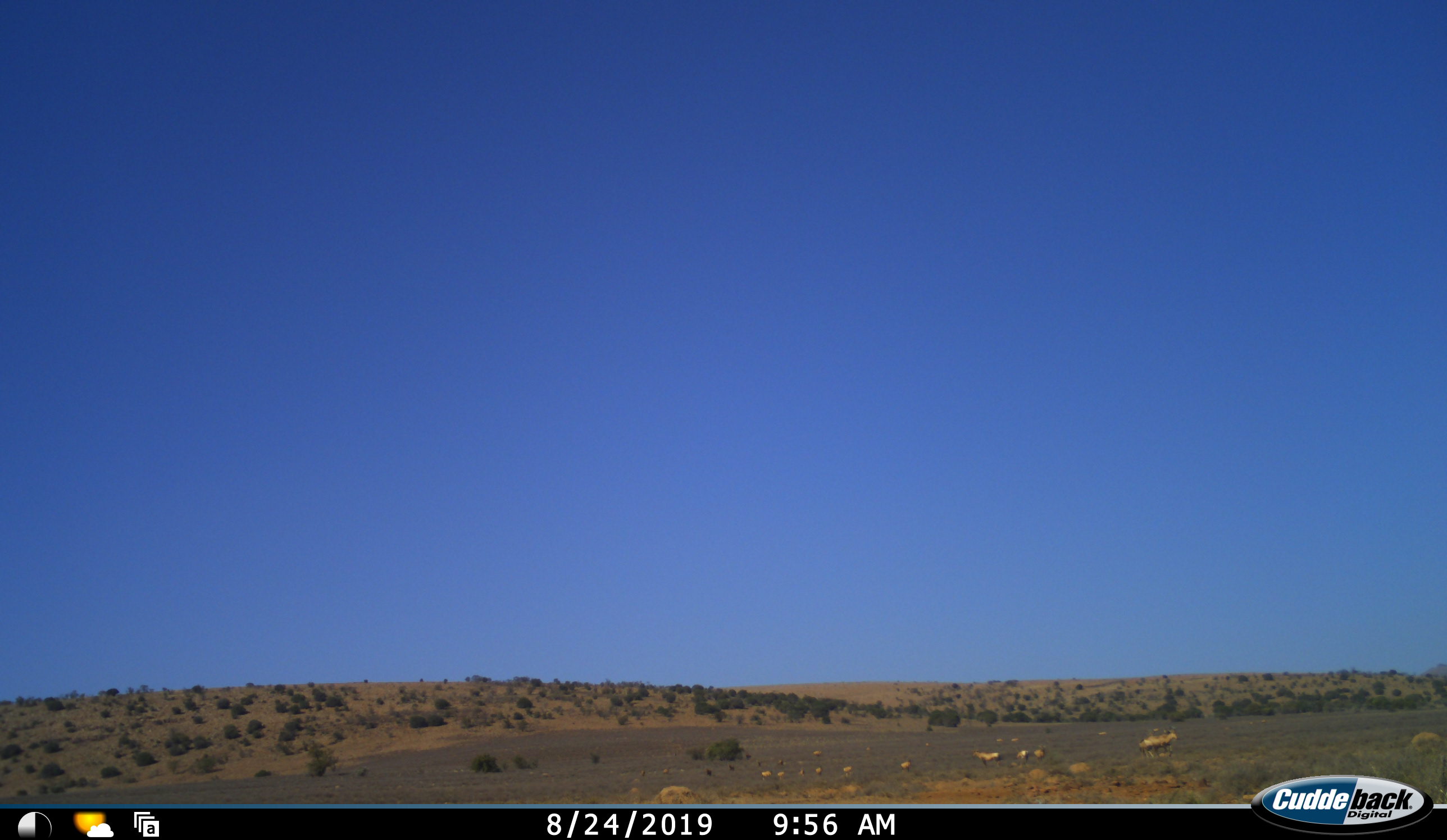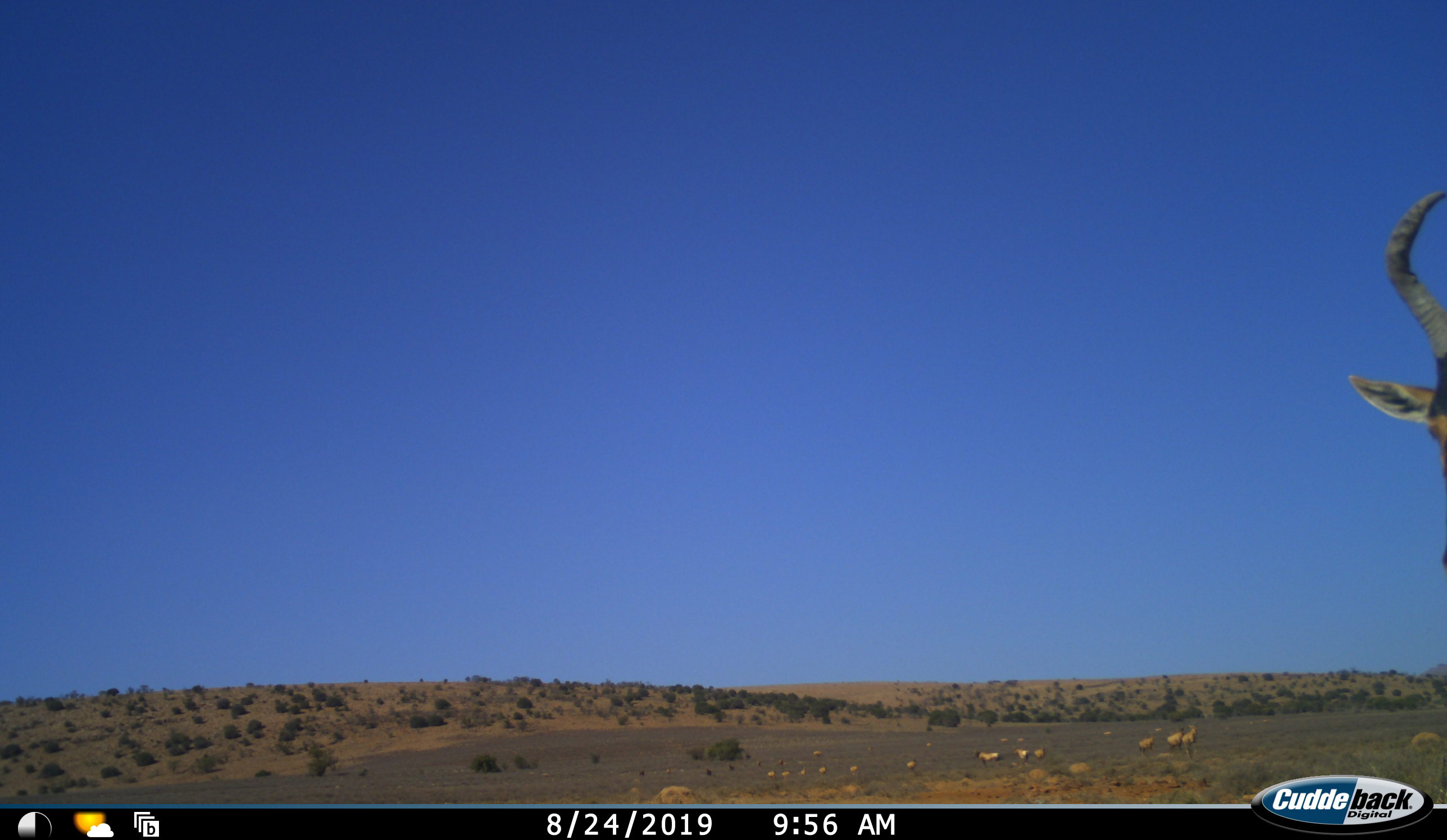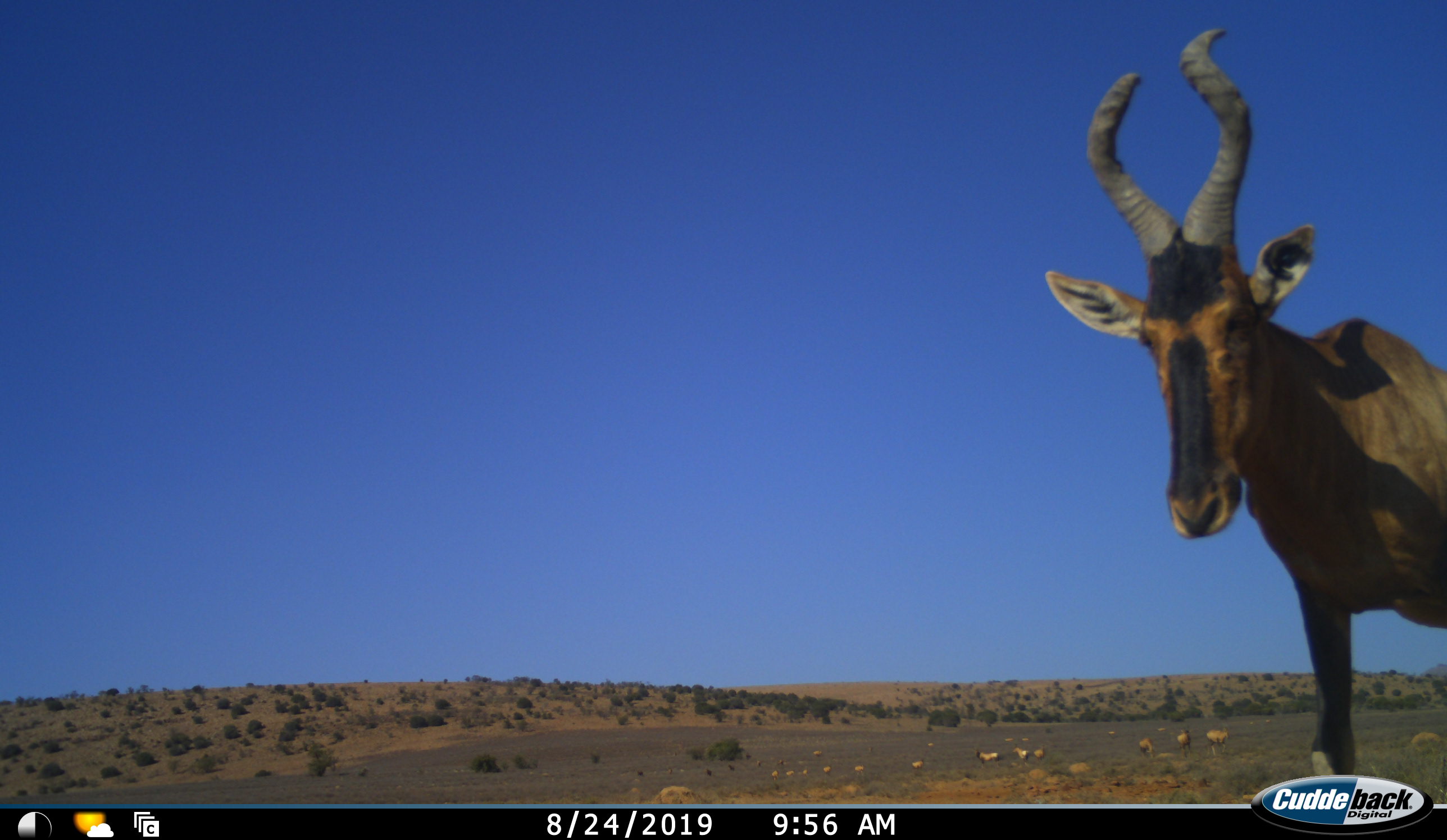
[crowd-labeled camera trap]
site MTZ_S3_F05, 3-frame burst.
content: unidentified animal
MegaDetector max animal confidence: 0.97